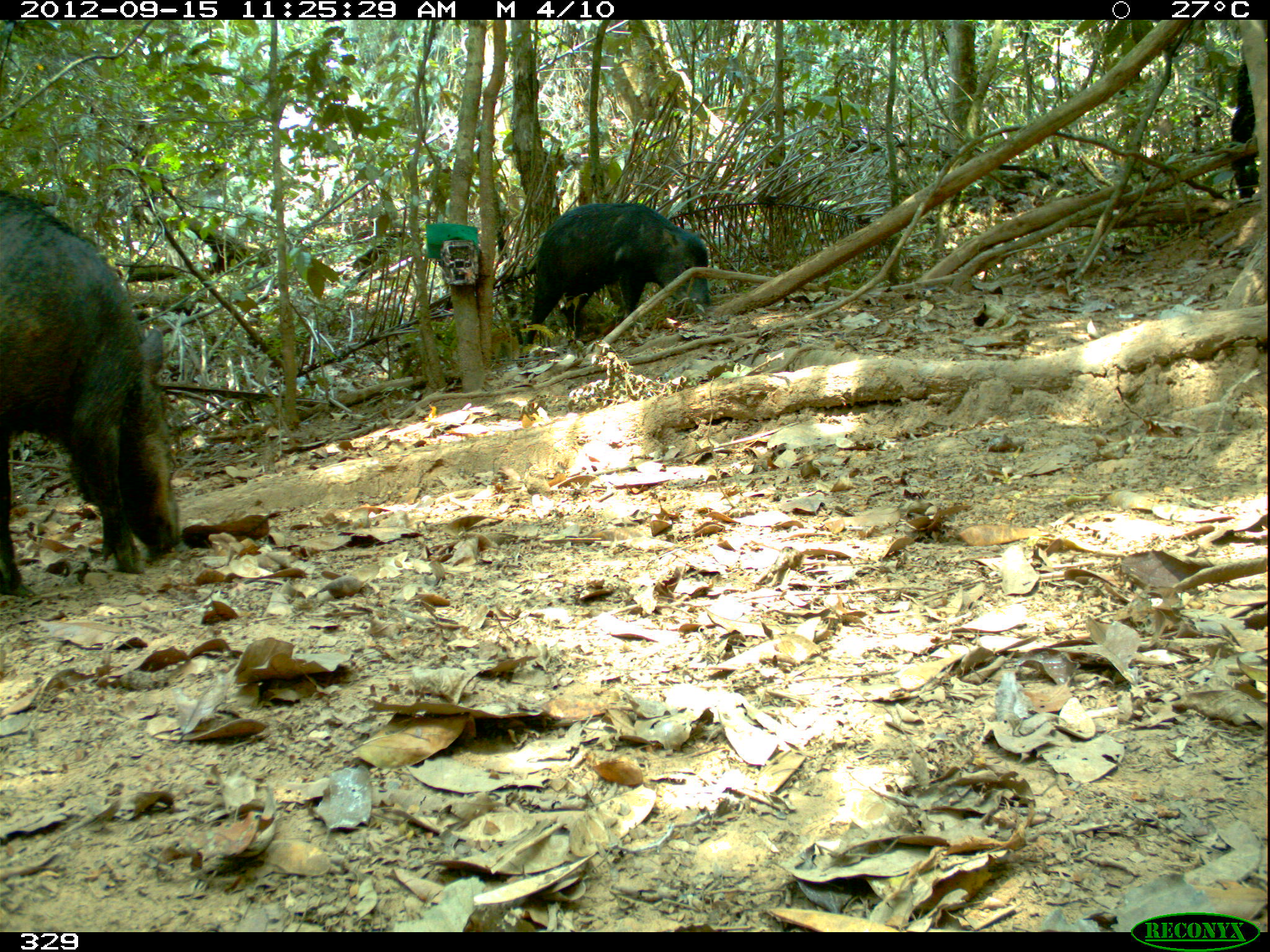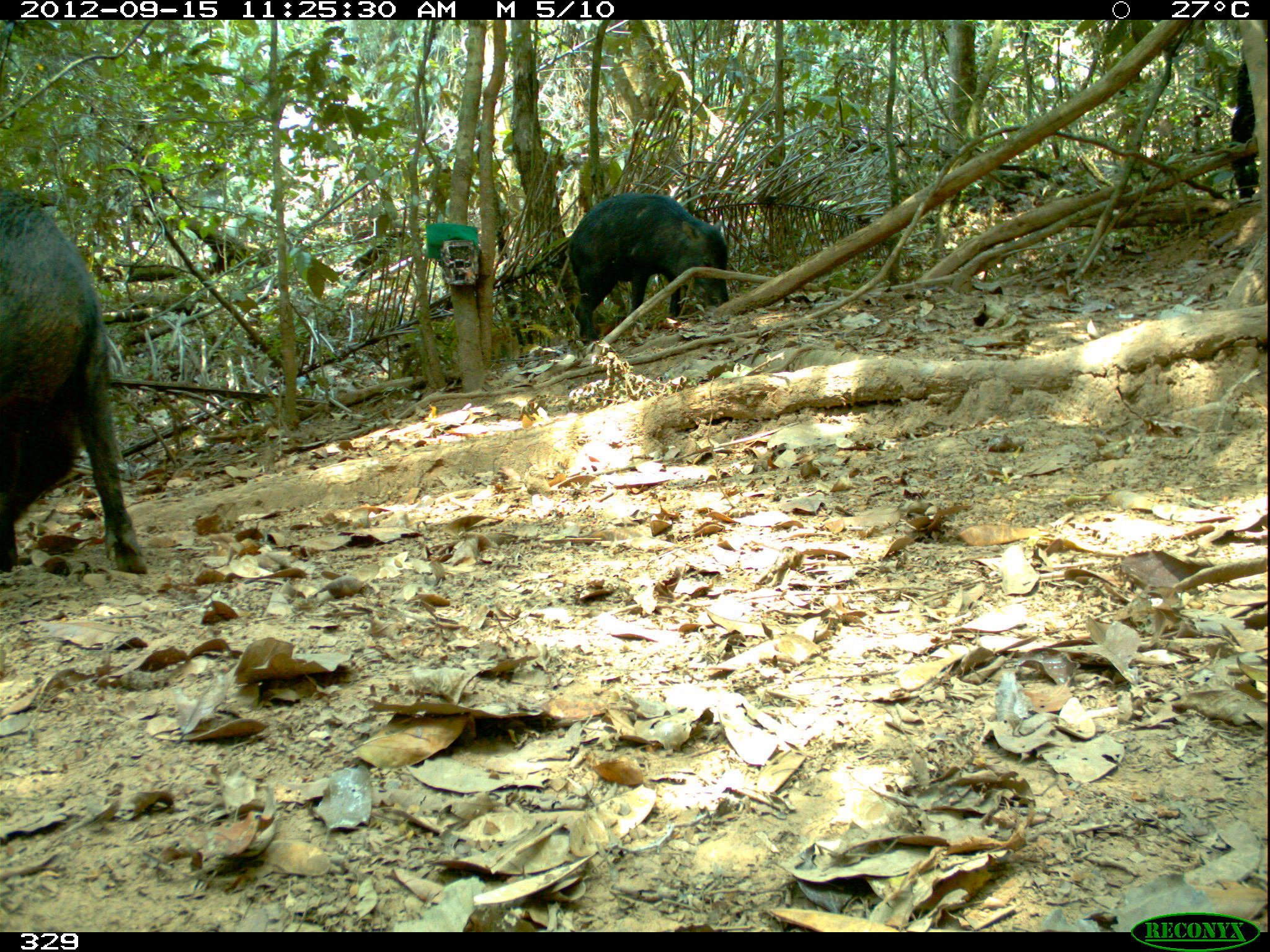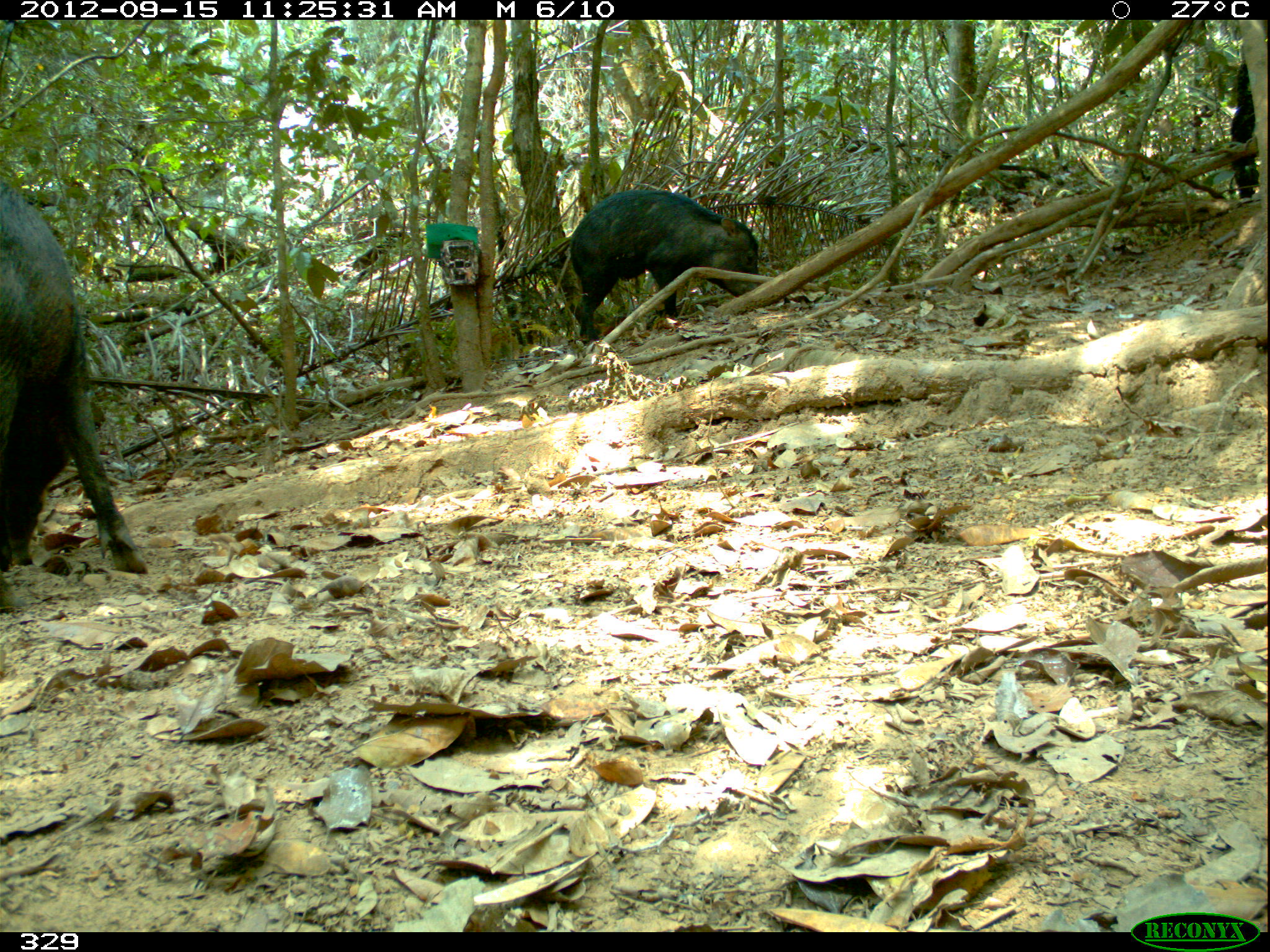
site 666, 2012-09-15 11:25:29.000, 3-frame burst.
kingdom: Animalia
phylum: Chordata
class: Mammalia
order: Artiodactyla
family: Tayassuidae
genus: Tayassu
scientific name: Tayassu pecari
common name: white-lipped peccary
Tayassu pecari (white-lipped peccary).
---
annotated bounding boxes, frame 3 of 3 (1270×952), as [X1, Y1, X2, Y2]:
tayassu pecari: [1, 183, 147, 612]; [570, 188, 764, 346]